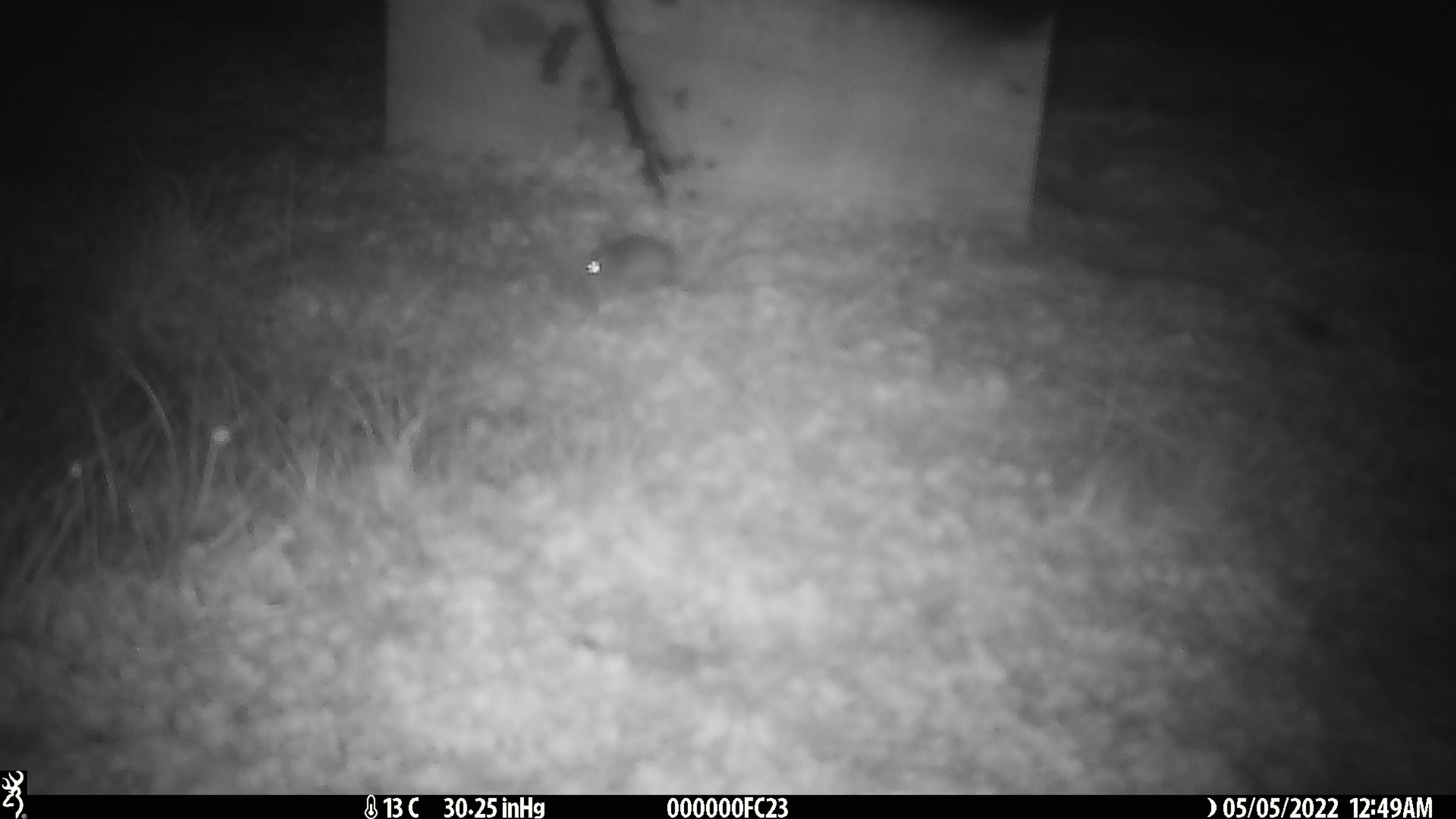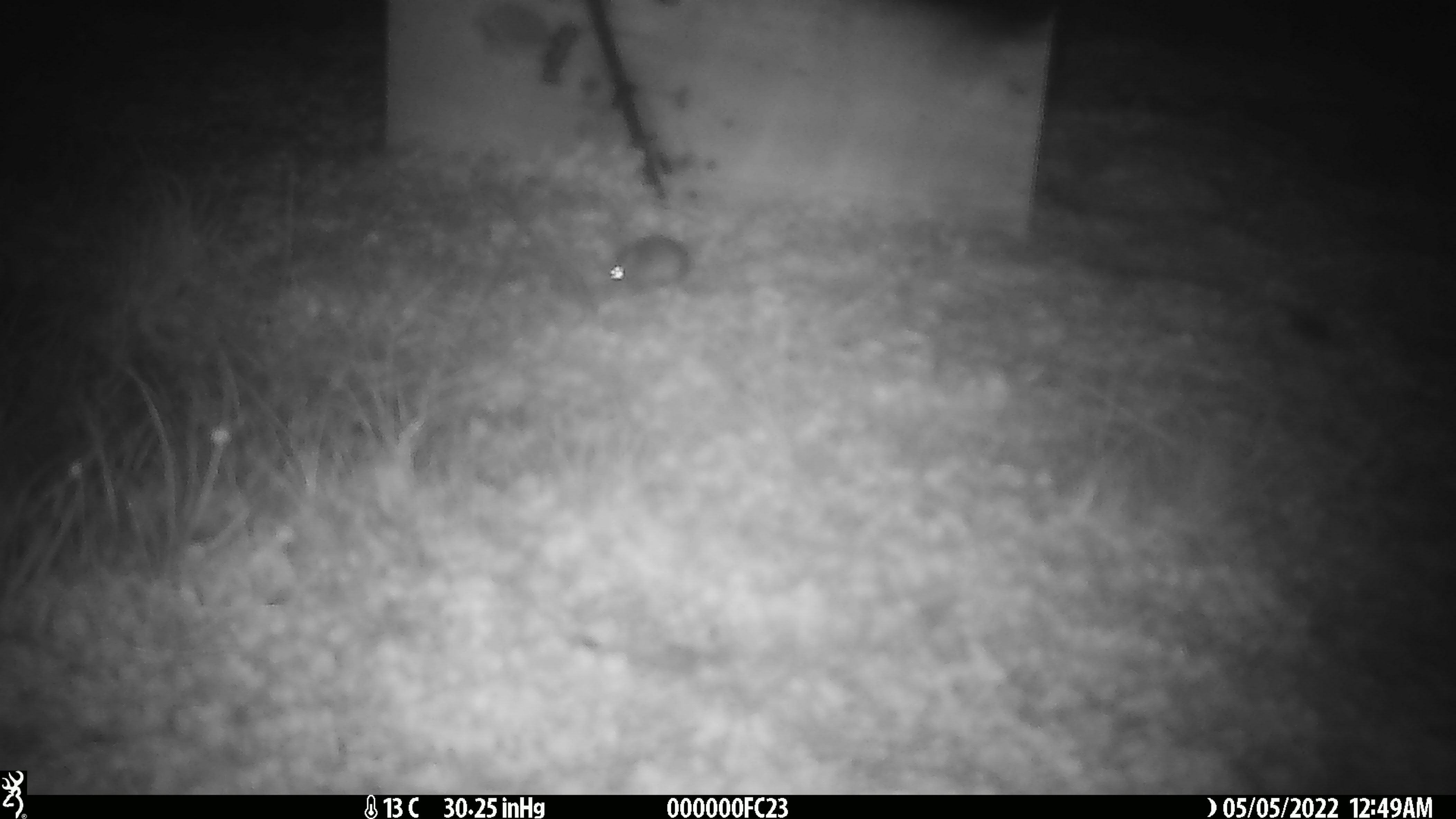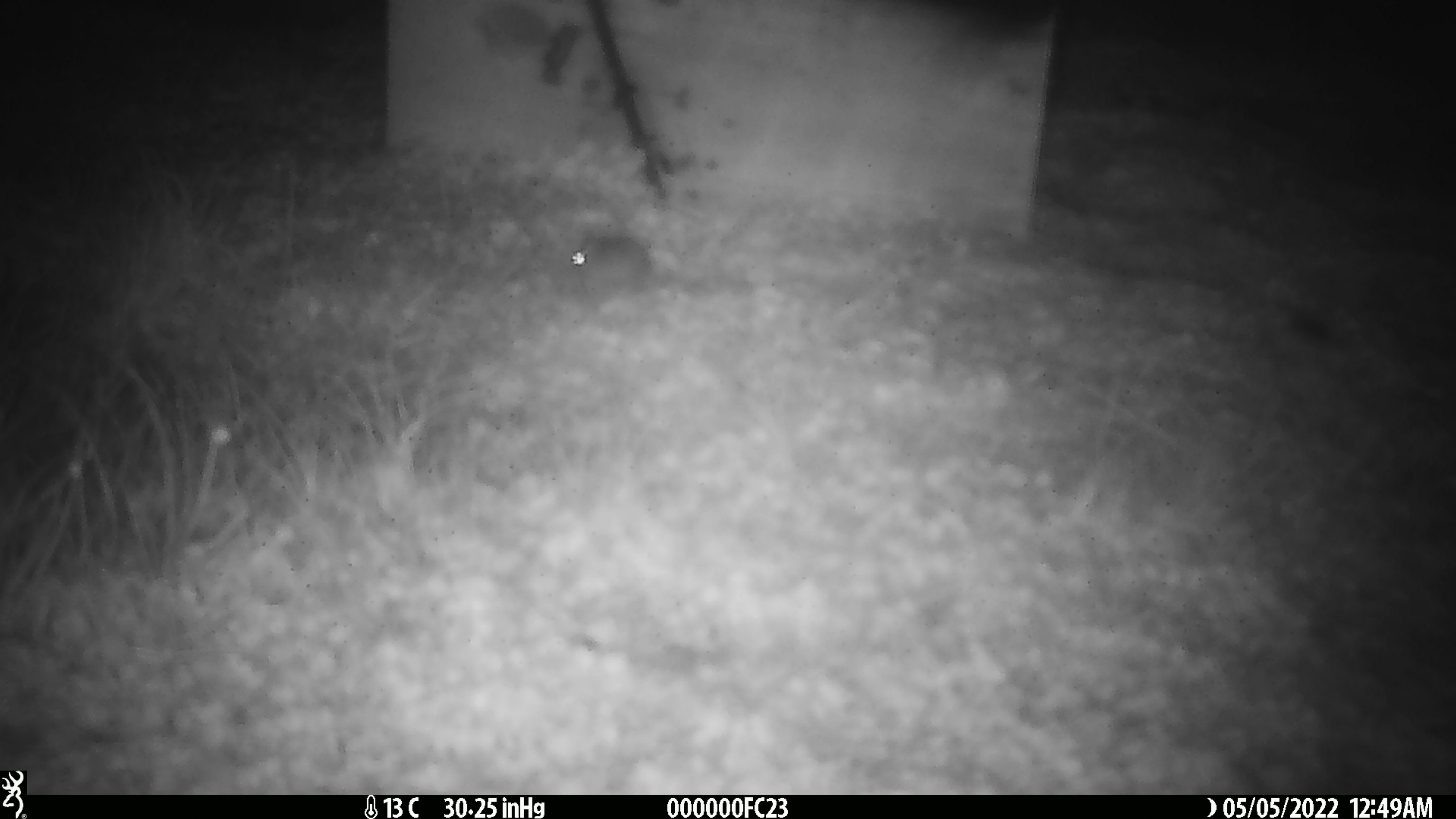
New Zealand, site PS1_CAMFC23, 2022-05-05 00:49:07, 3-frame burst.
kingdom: Animalia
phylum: Chordata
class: Mammalia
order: Rodentia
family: Muridae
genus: Mus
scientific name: Mus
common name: mouse